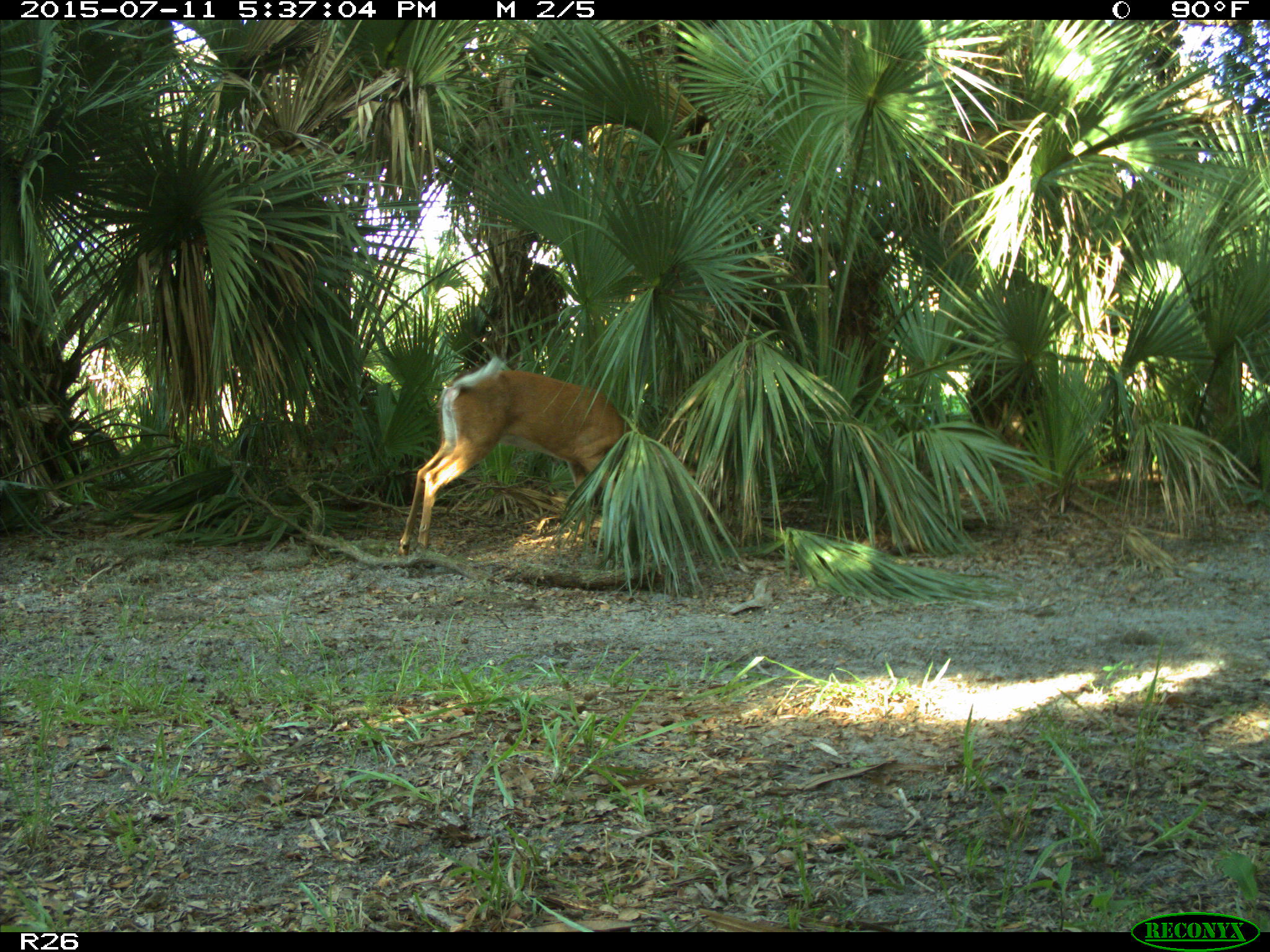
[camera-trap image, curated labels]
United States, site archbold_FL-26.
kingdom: Animalia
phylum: Chordata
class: Mammalia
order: Artiodactyla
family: Cervidae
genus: Odocoileus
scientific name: Odocoileus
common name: deer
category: unidentified deer